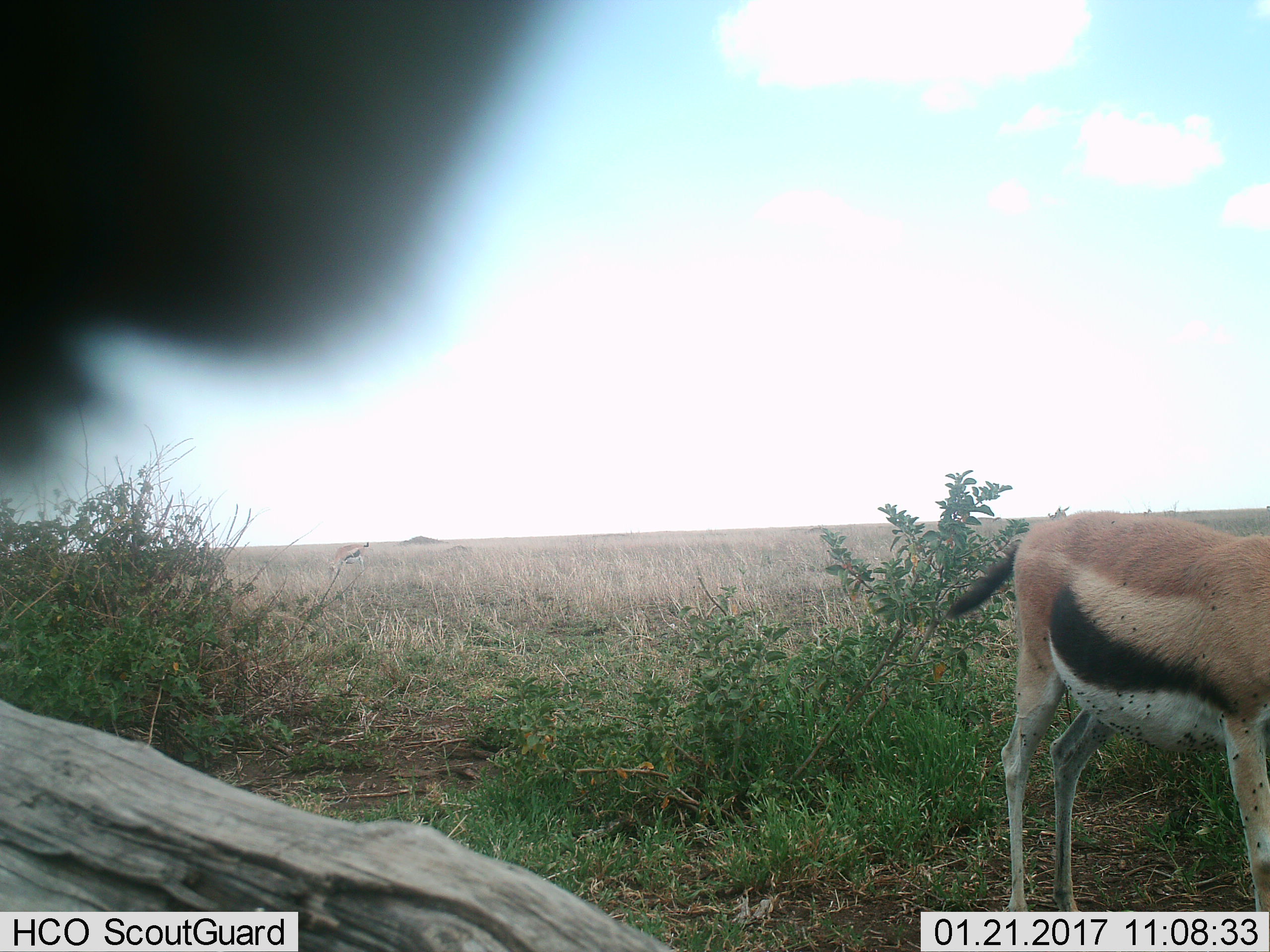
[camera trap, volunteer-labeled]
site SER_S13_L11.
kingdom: Animalia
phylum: Chordata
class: Mammalia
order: Artiodactyla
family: Bovidae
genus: Eudorcas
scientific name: Eudorcas thomsonii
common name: thomson's gazelle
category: gazellethomsons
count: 1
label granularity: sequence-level